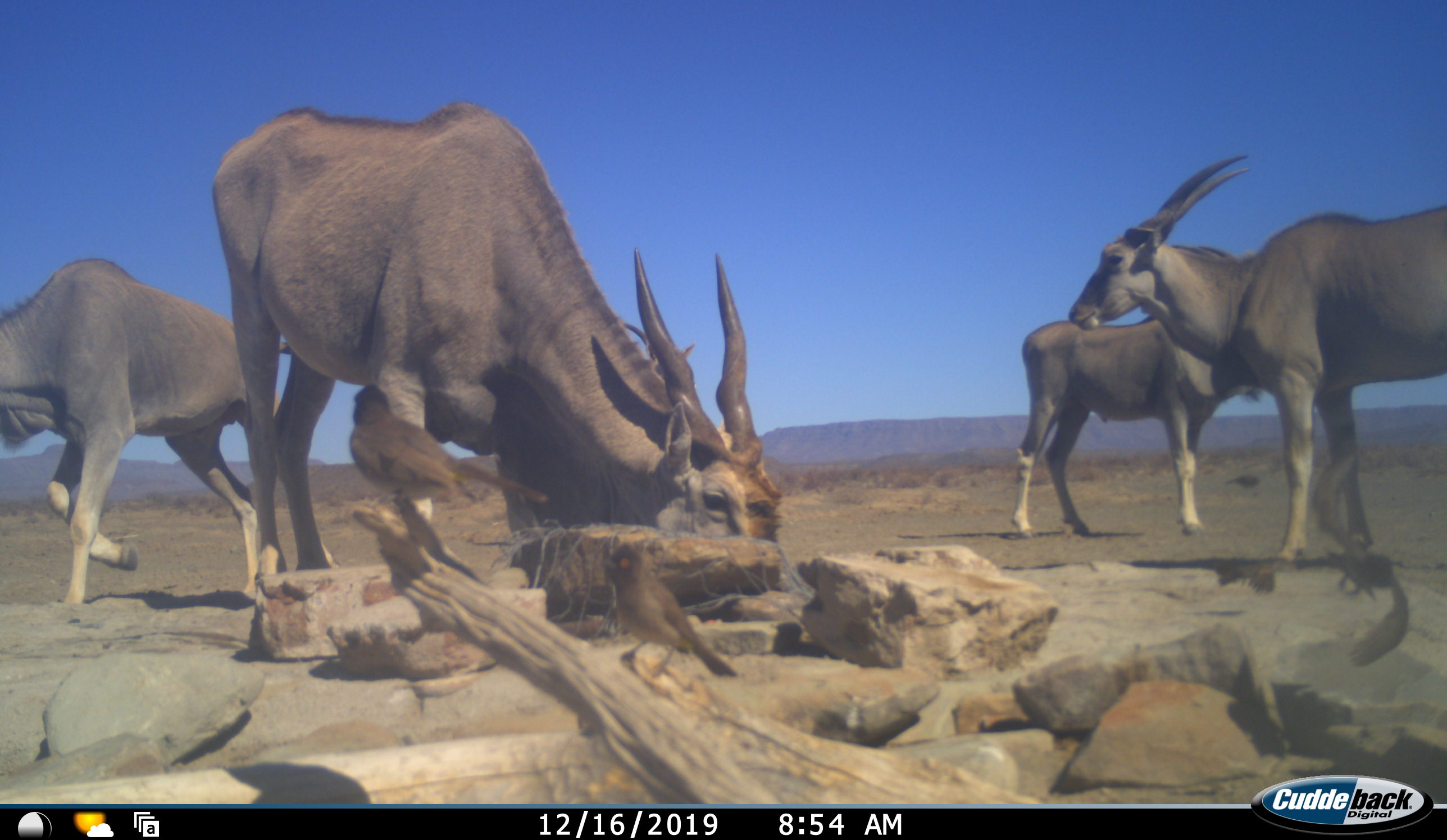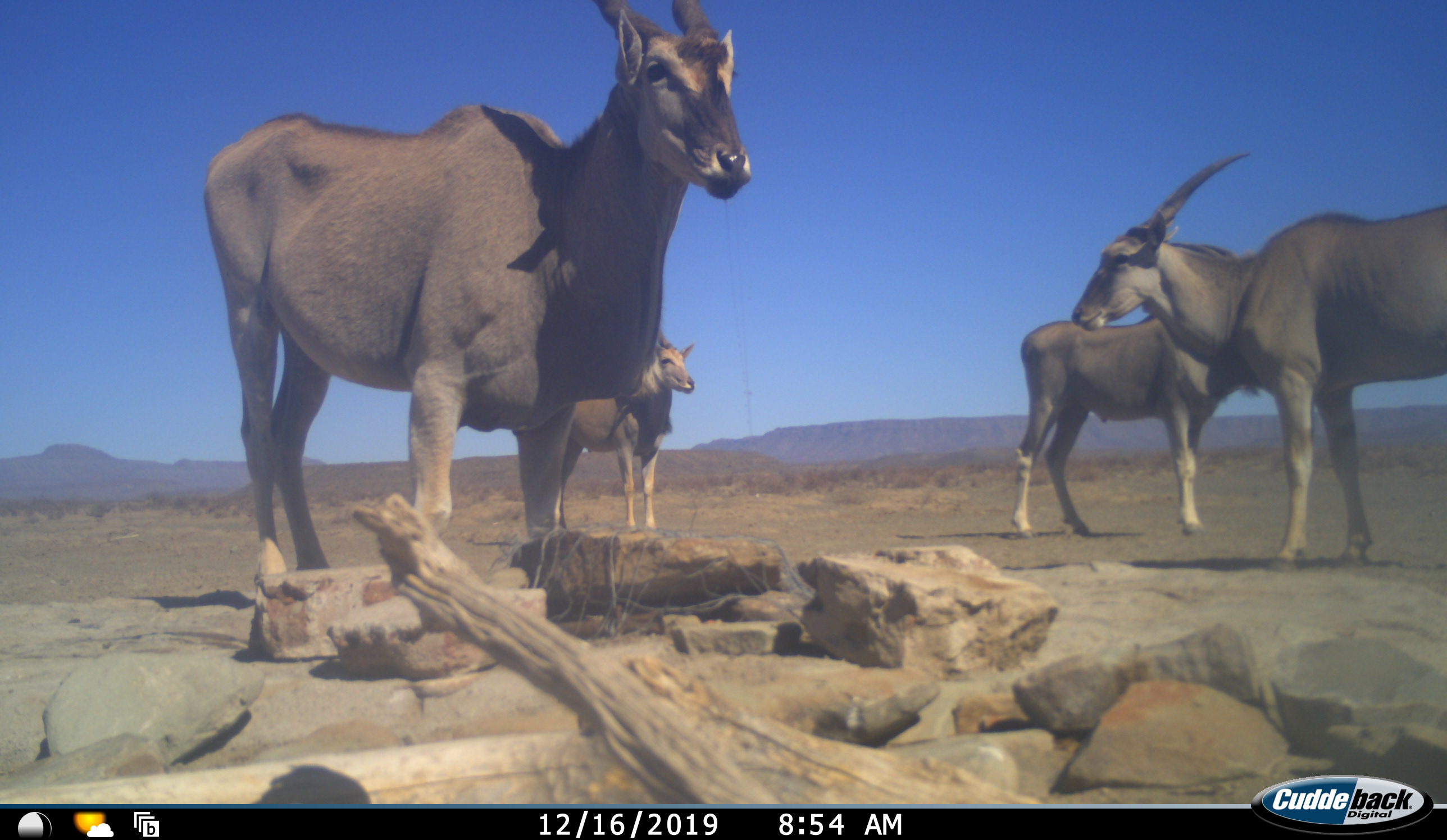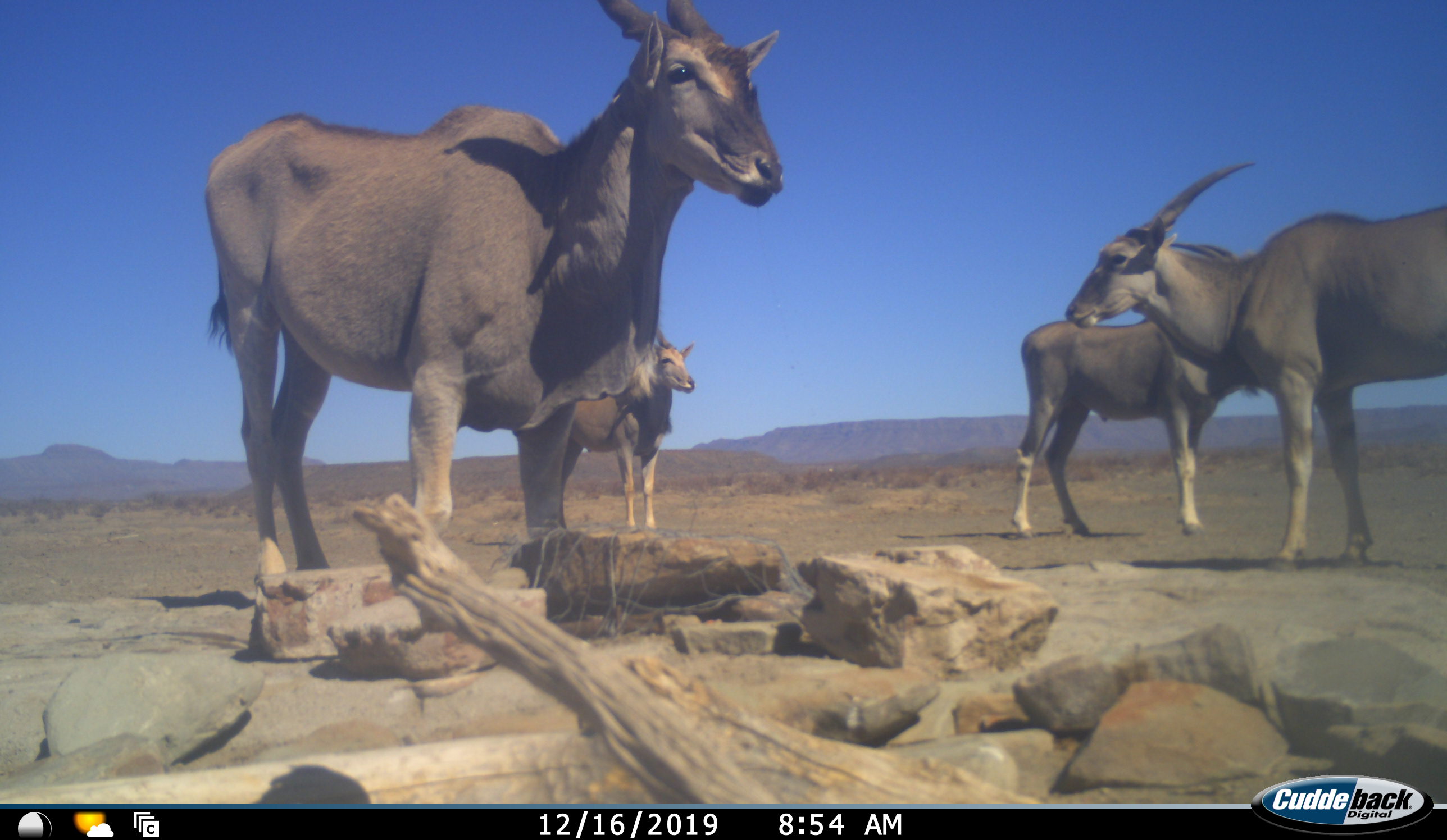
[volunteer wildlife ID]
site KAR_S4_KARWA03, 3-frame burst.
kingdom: Animalia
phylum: Chordata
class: Aves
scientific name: Aves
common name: bird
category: birdother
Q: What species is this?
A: Birdother (bird) (Aves).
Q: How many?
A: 2.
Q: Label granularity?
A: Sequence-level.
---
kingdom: Animalia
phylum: Chordata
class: Mammalia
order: Artiodactyla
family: Bovidae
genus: Tragelaphus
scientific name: Tragelaphus oryx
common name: eland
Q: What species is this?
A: Eland (Tragelaphus oryx).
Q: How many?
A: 5.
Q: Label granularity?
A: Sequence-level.